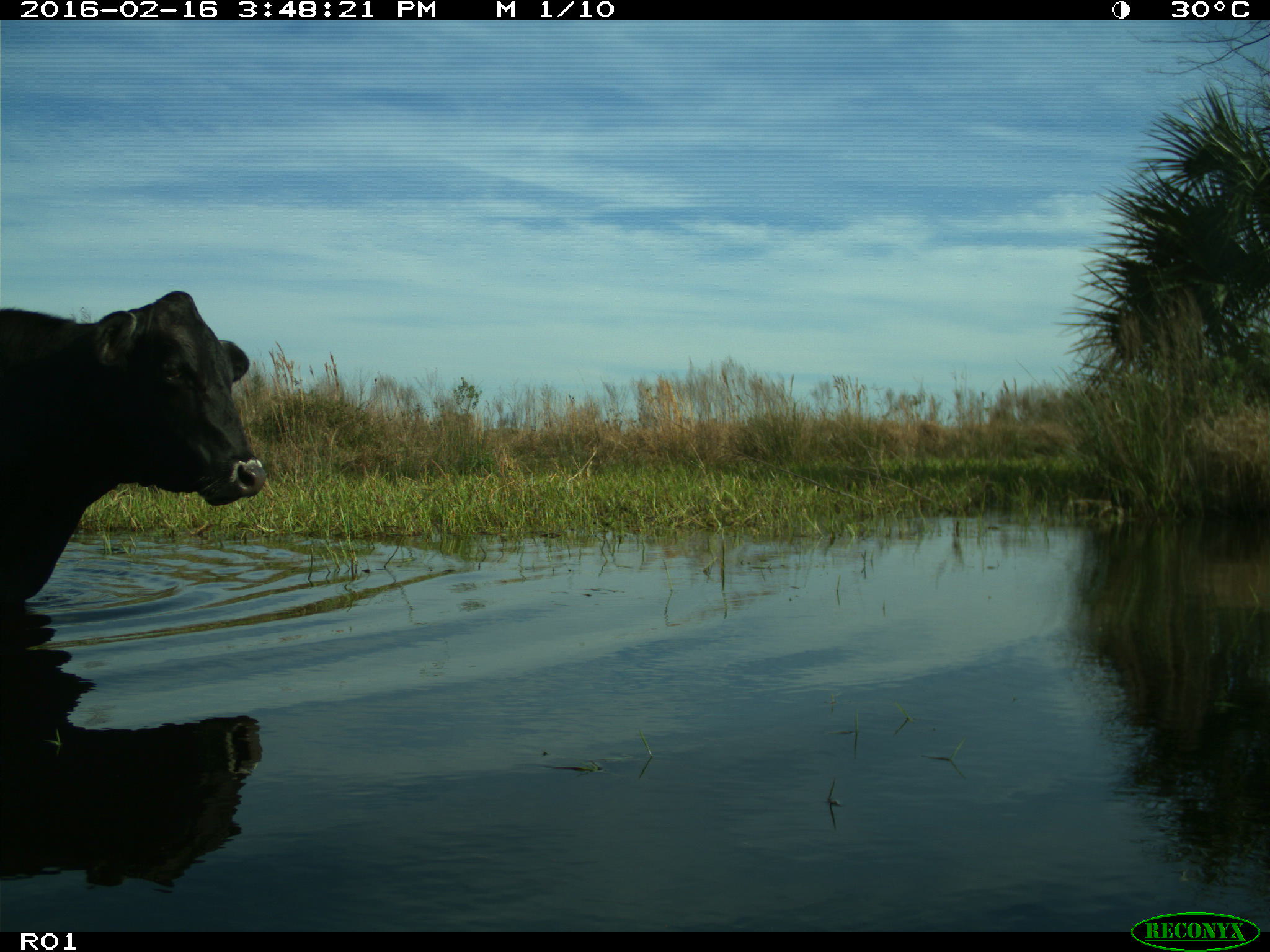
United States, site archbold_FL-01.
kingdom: Animalia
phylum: Chordata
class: Mammalia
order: Artiodactyla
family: Bovidae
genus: Bos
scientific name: Bos taurus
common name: domestic cow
Bos taurus (domestic cow).